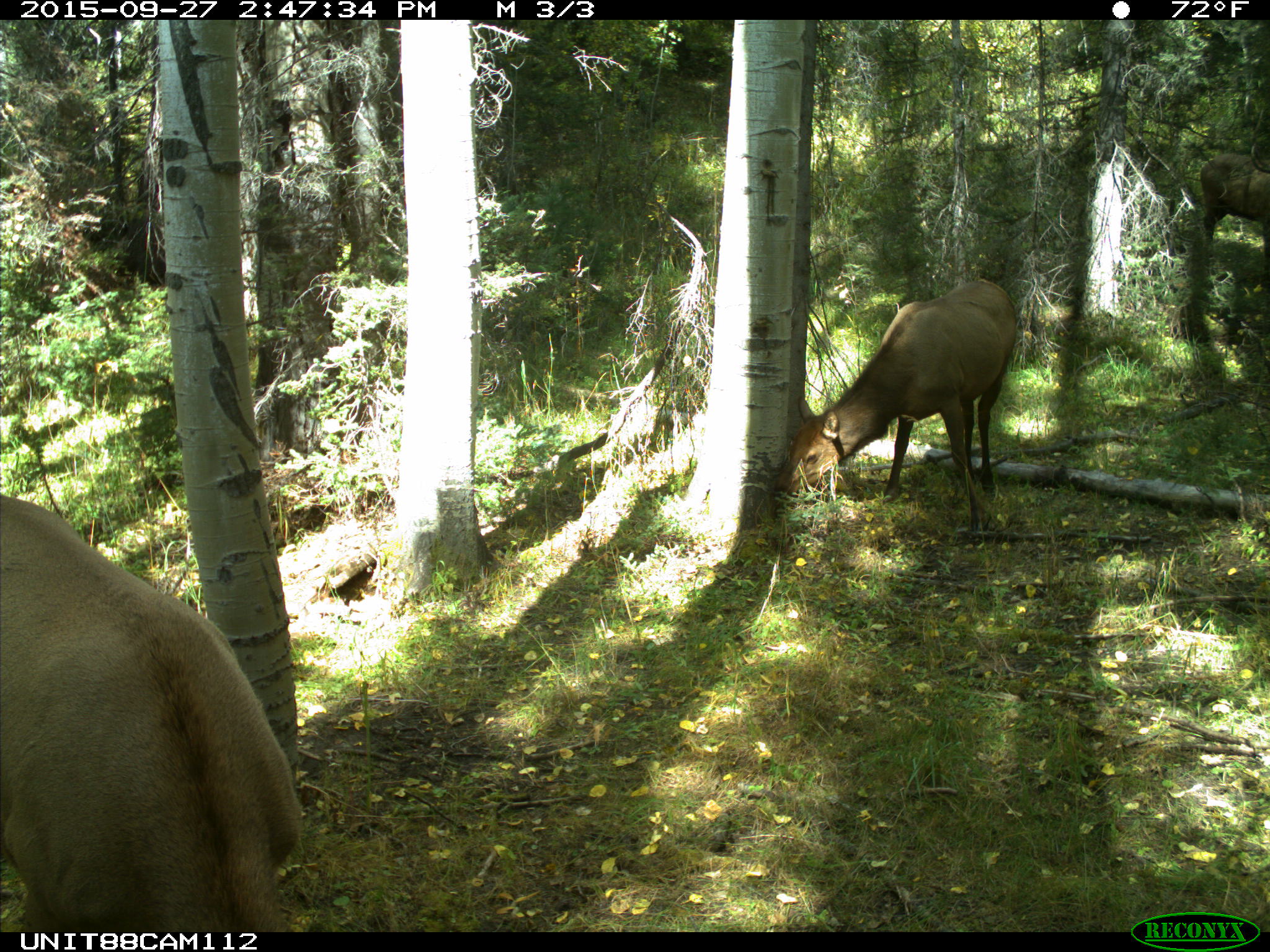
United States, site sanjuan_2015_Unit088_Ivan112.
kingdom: Animalia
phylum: Chordata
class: Mammalia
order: Artiodactyla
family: Cervidae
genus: Cervus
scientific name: Cervus elaphus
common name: red deer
Cervus elaphus (red deer).